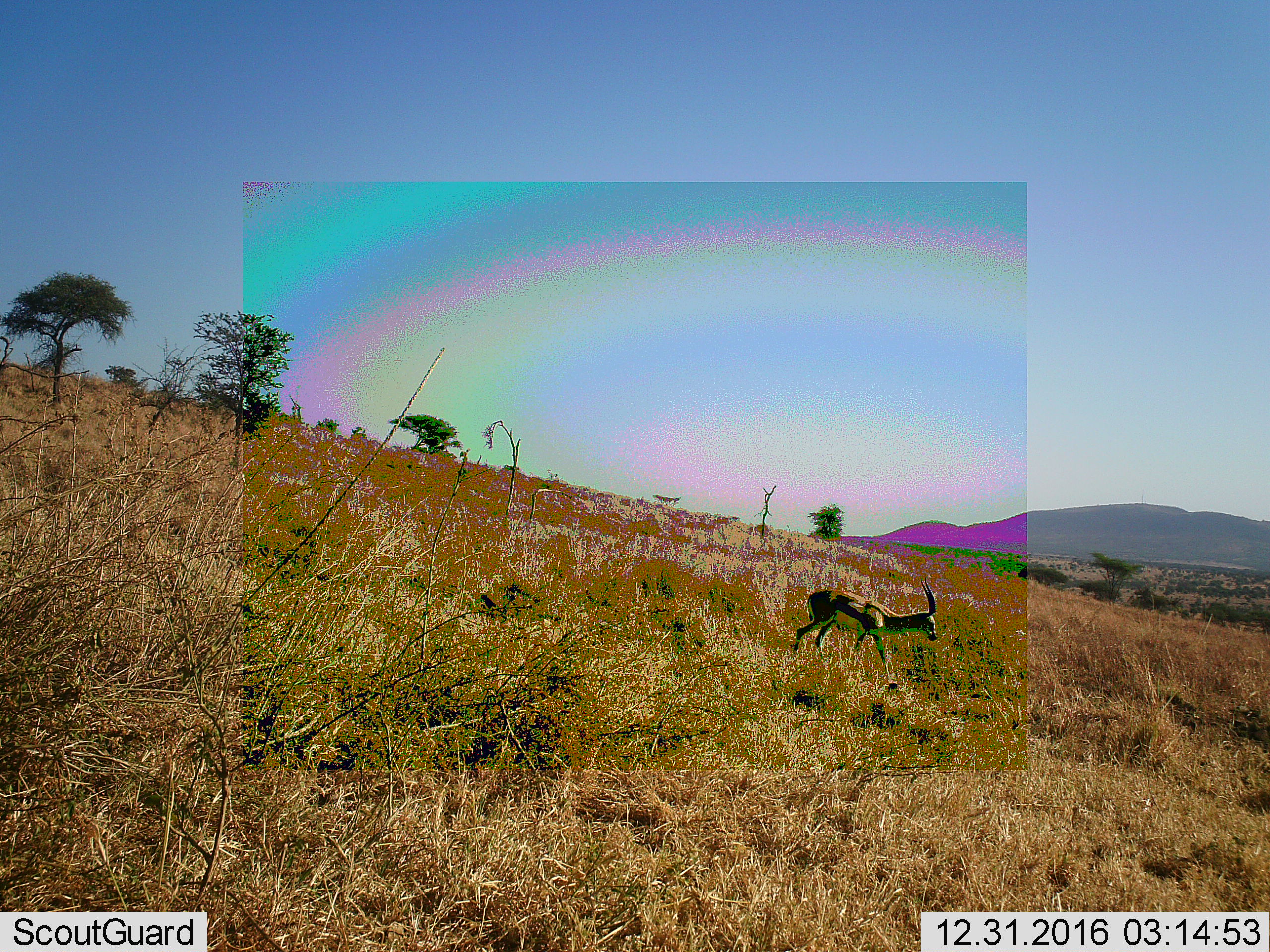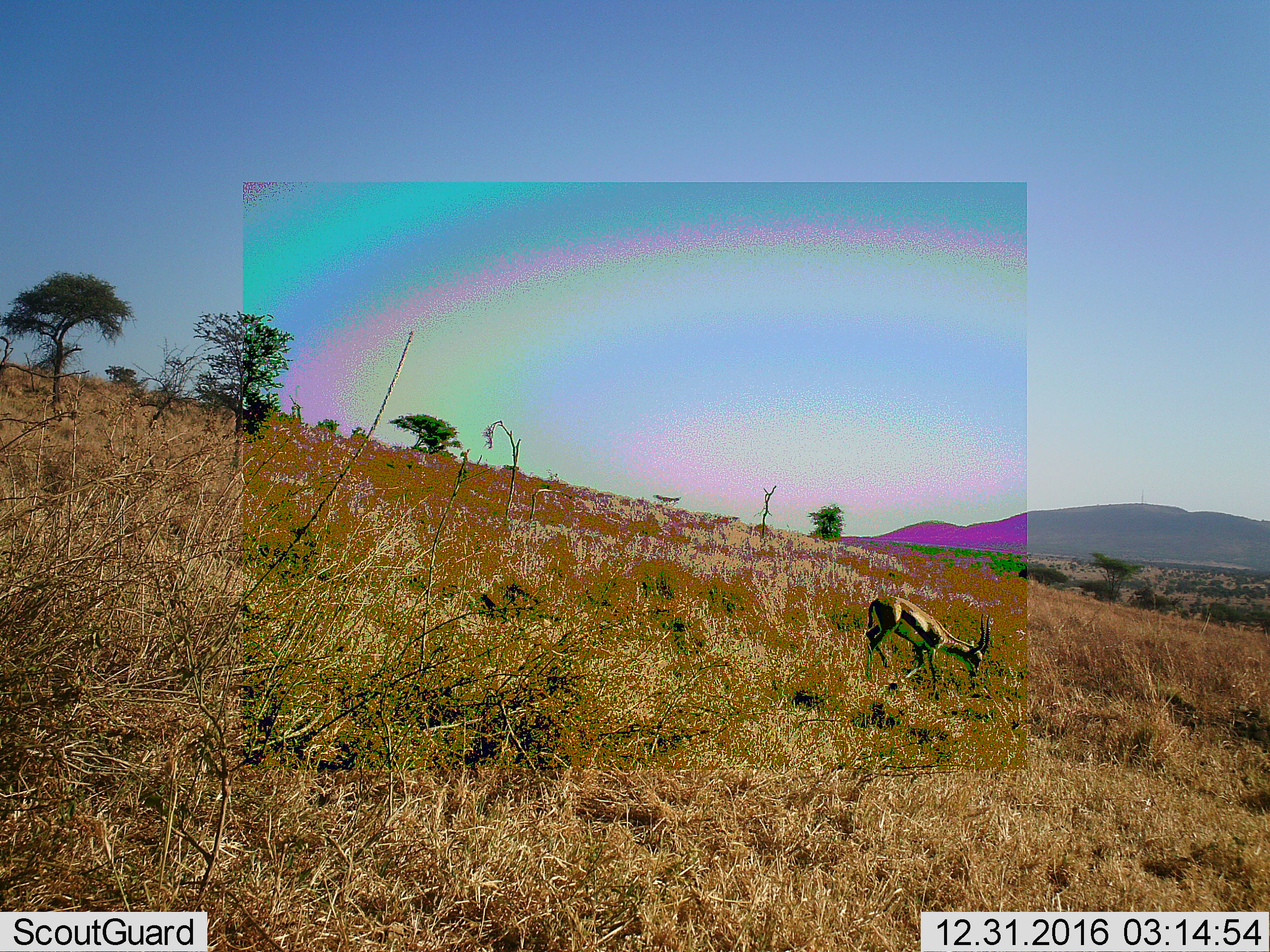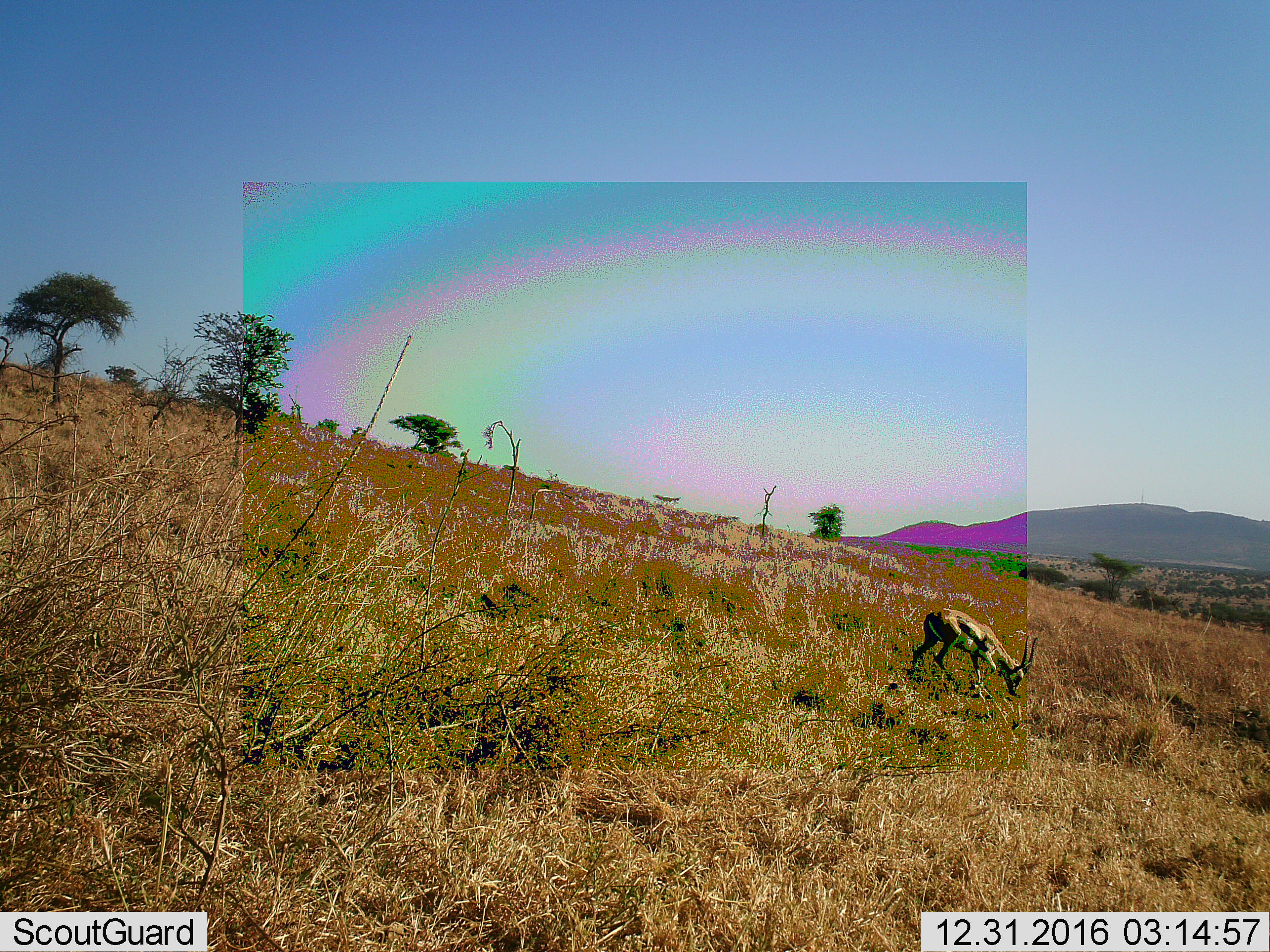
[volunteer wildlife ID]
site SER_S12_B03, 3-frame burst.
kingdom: Animalia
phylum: Chordata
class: Mammalia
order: Artiodactyla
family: Bovidae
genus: Eudorcas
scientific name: Eudorcas thomsonii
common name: thomson's gazelle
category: gazellethomsons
Gazellethomsons (thomson's gazelle) (Eudorcas thomsonii), count 1. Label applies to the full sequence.